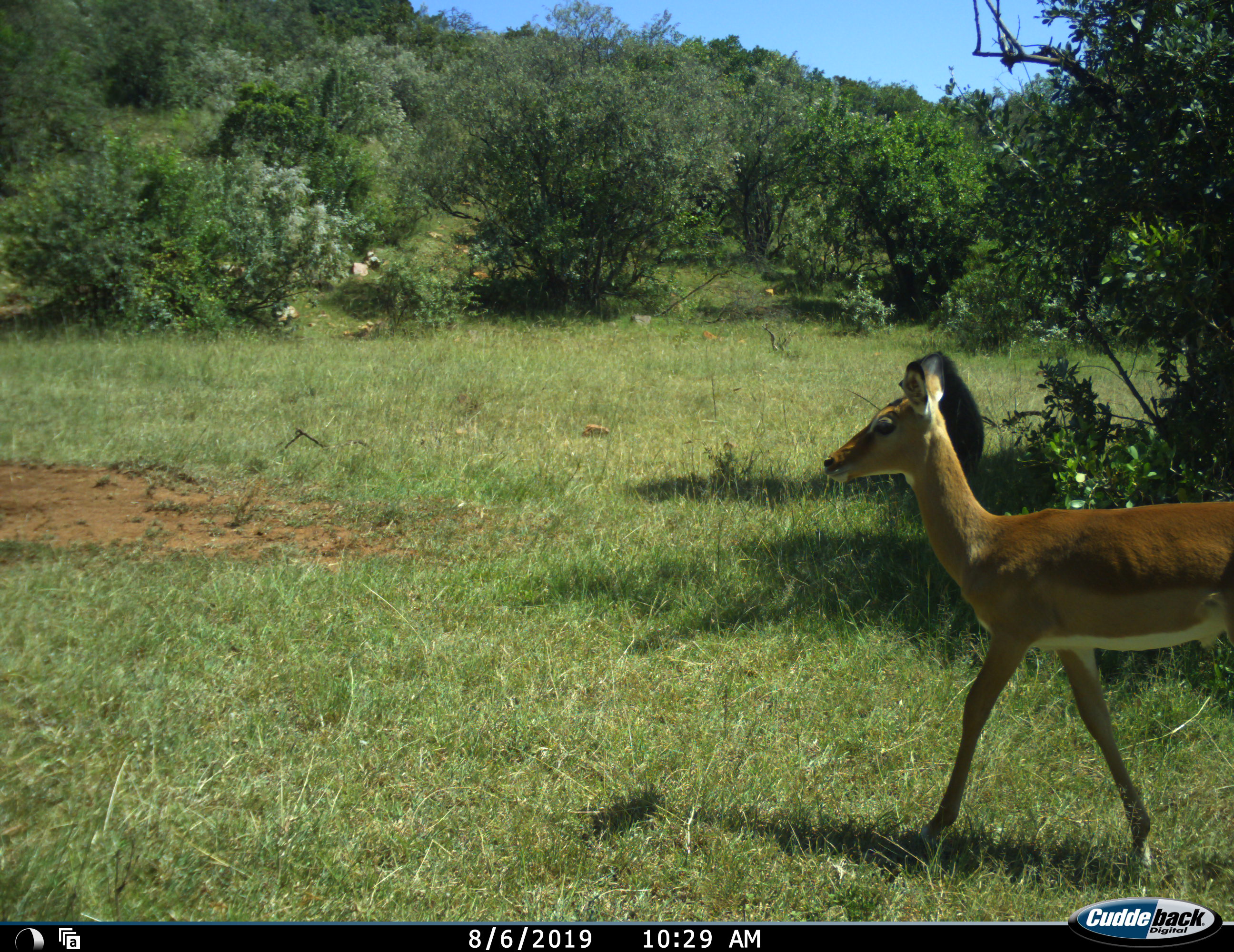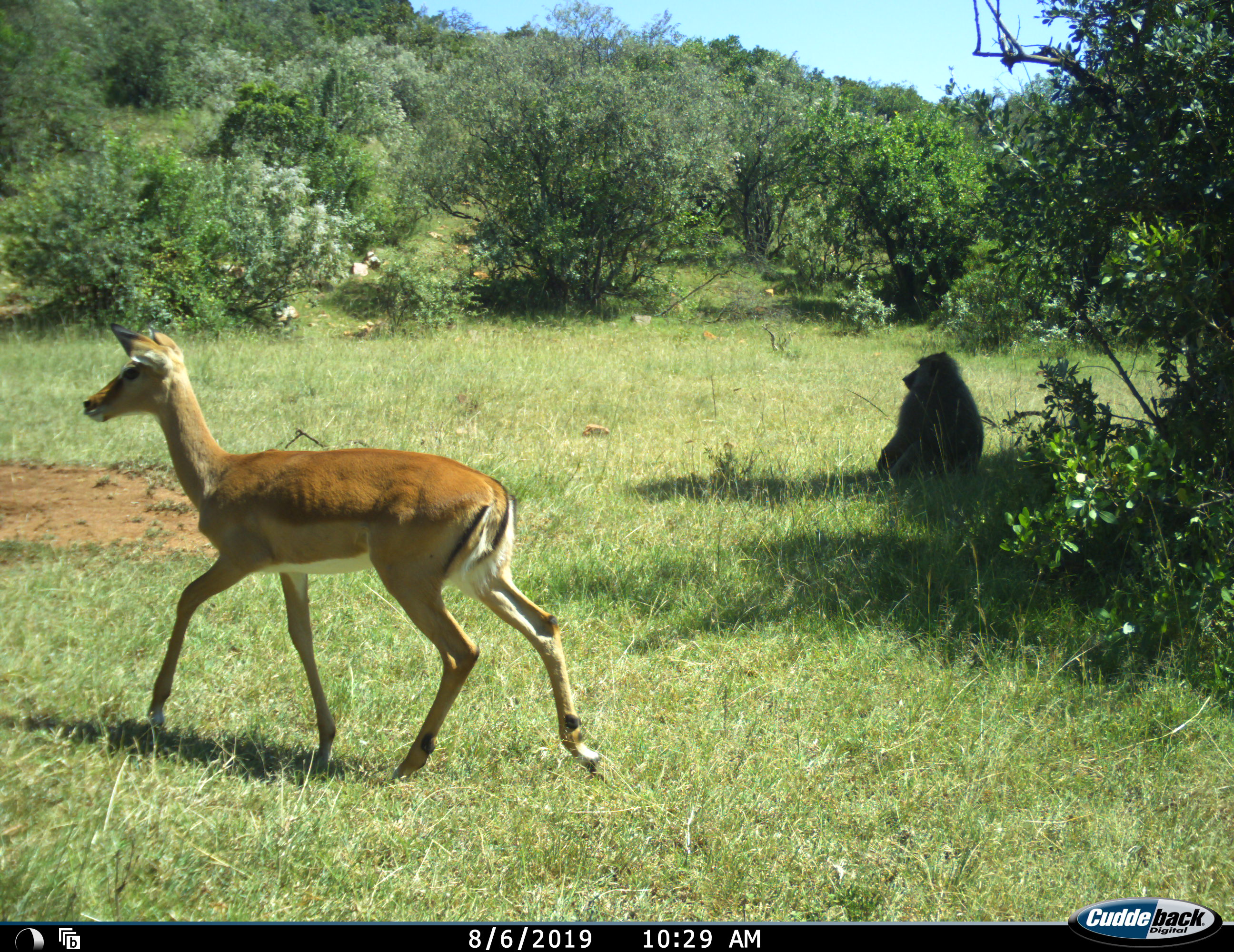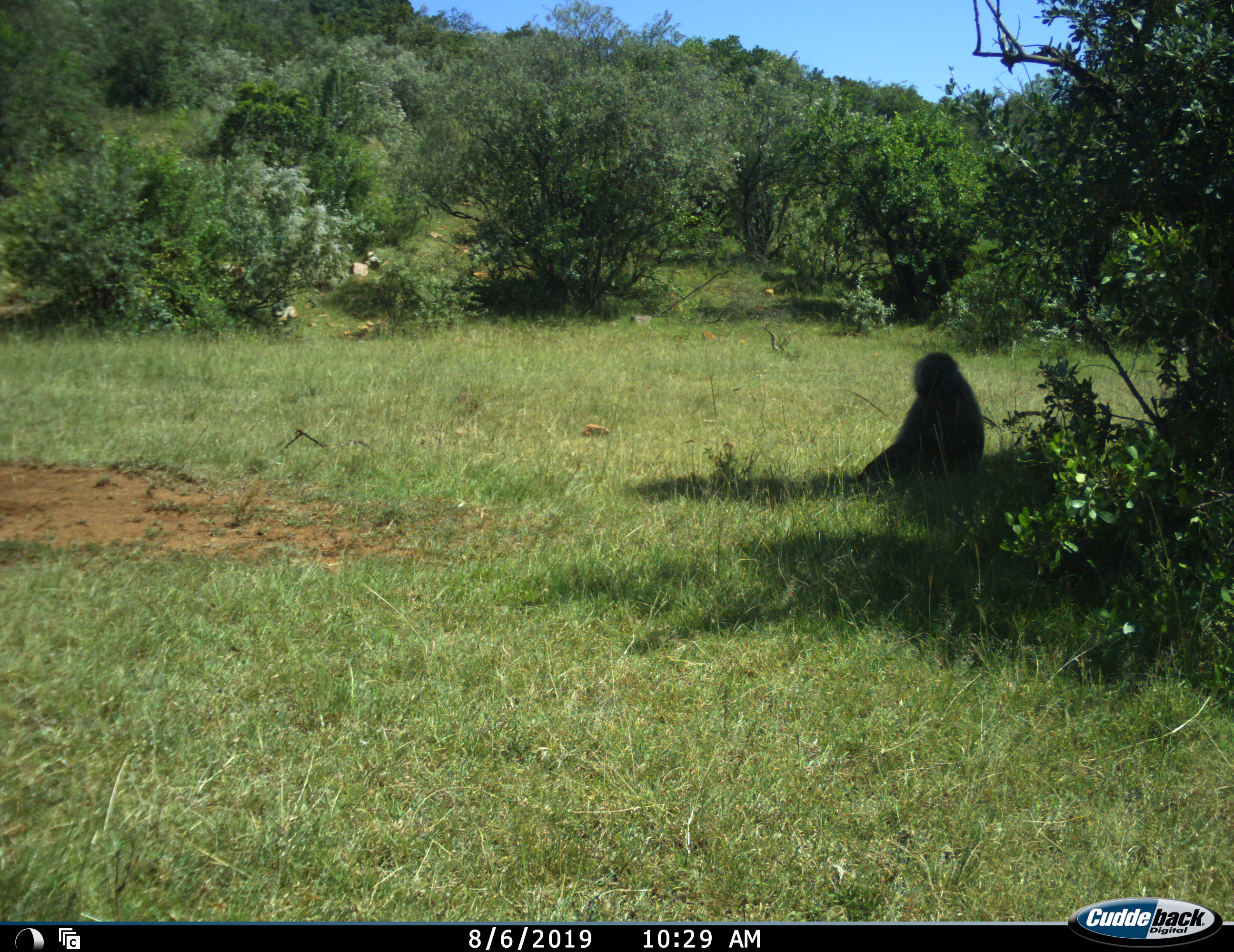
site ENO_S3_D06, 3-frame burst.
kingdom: Animalia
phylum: Chordata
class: Mammalia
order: Primates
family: Cercopithecidae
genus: Papio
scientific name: Papio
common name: baboon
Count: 1.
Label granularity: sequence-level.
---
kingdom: Animalia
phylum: Chordata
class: Mammalia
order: Artiodactyla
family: Bovidae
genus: Aepyceros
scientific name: Aepyceros melampus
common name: impala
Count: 1.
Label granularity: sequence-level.